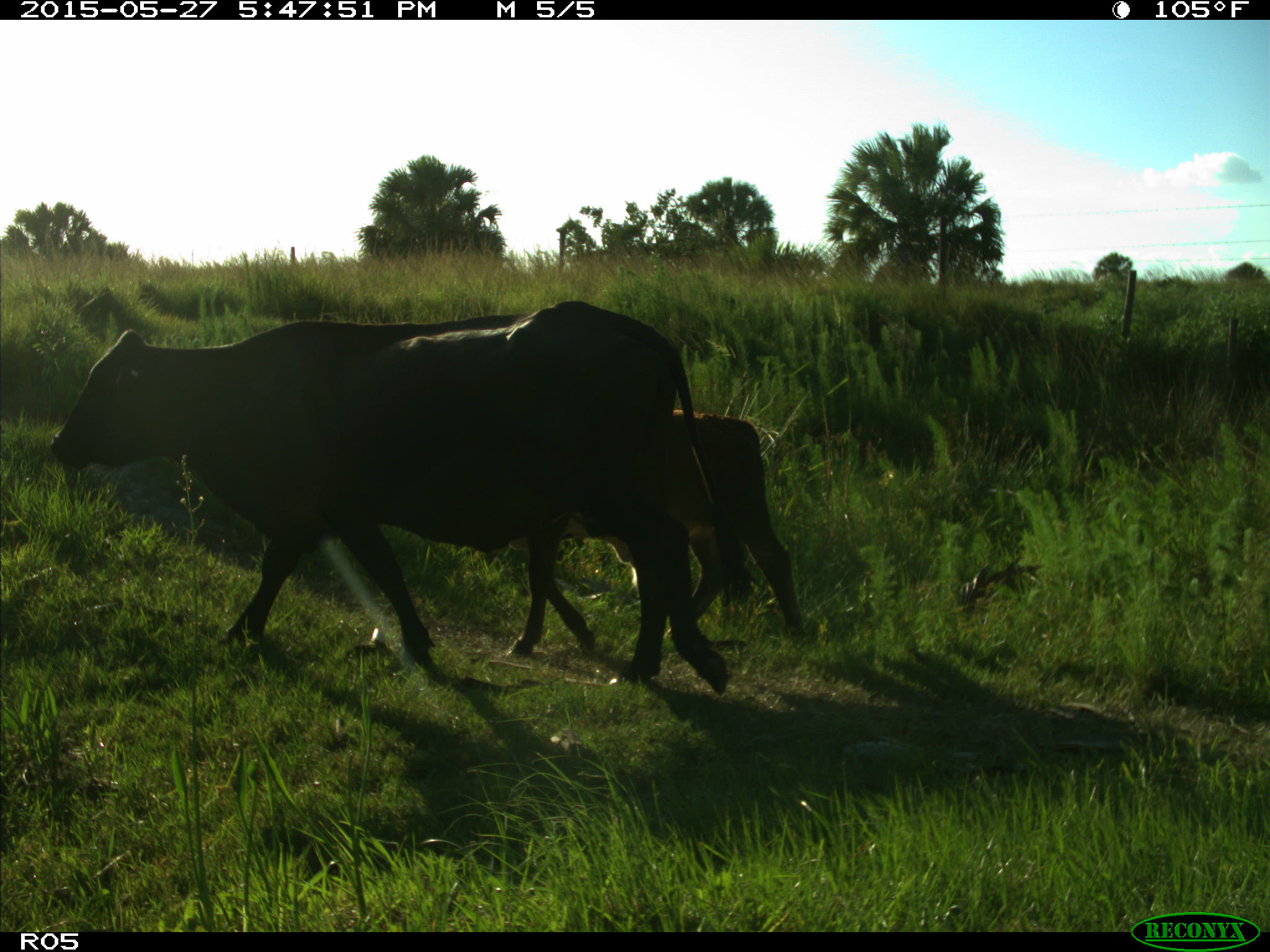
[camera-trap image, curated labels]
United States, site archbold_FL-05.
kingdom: Animalia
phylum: Chordata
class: Mammalia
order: Artiodactyla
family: Bovidae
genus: Bos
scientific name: Bos taurus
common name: domestic cow